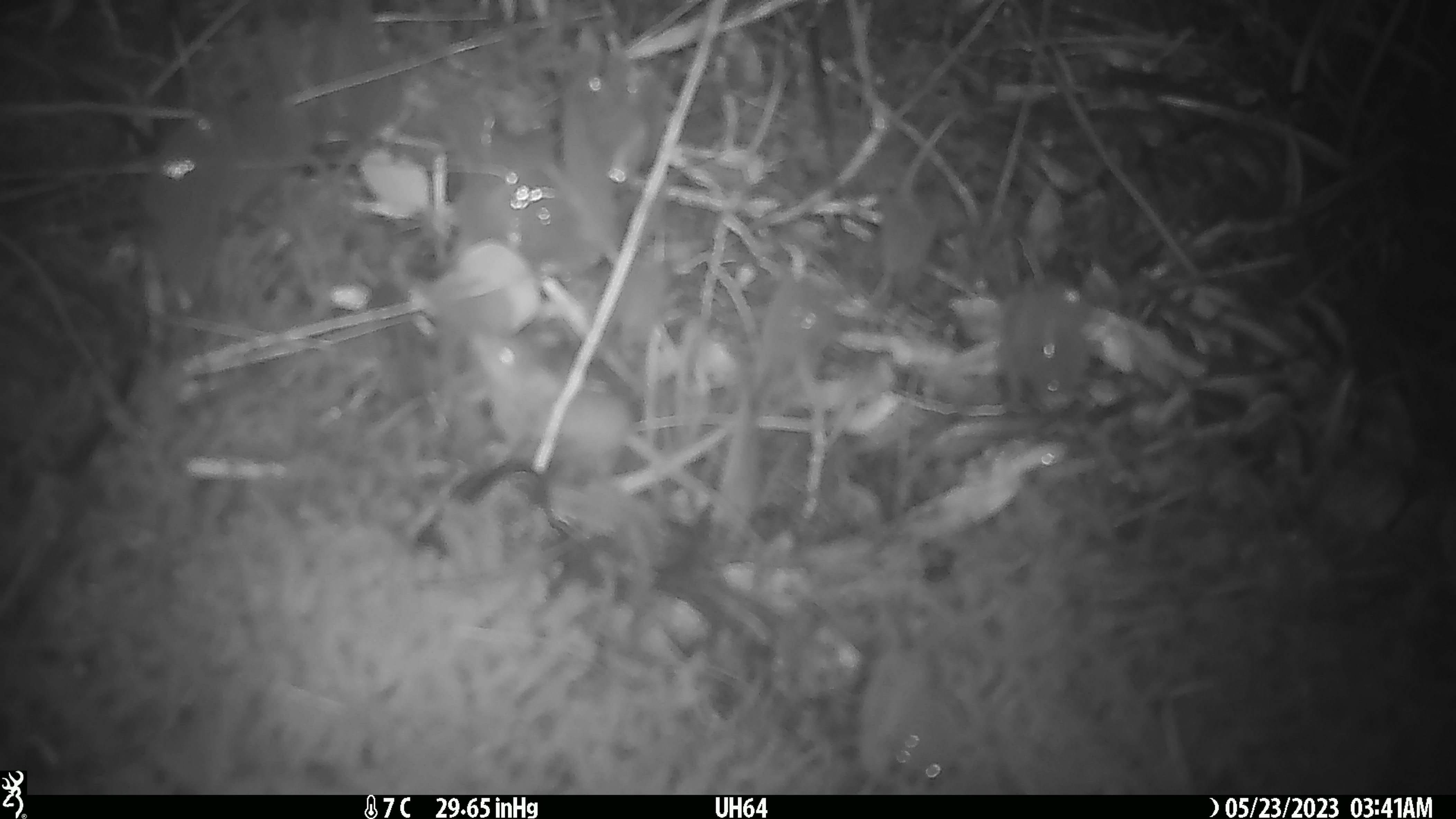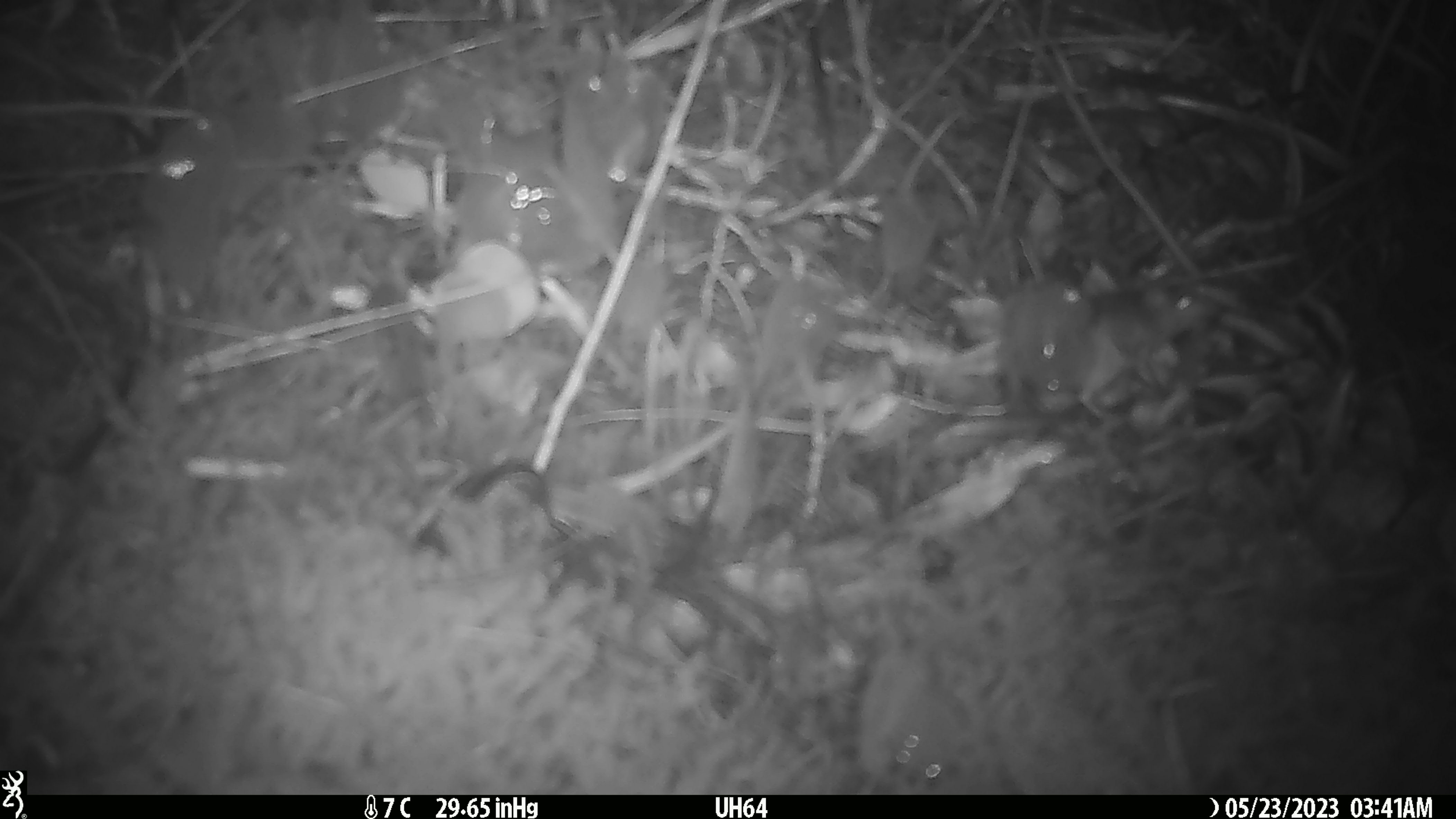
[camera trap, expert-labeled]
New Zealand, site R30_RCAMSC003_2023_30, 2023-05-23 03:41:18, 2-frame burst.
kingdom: Animalia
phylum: Chordata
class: Mammalia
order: Rodentia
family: Muridae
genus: Mus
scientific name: Mus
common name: mouse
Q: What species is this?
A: Mouse (Mus).